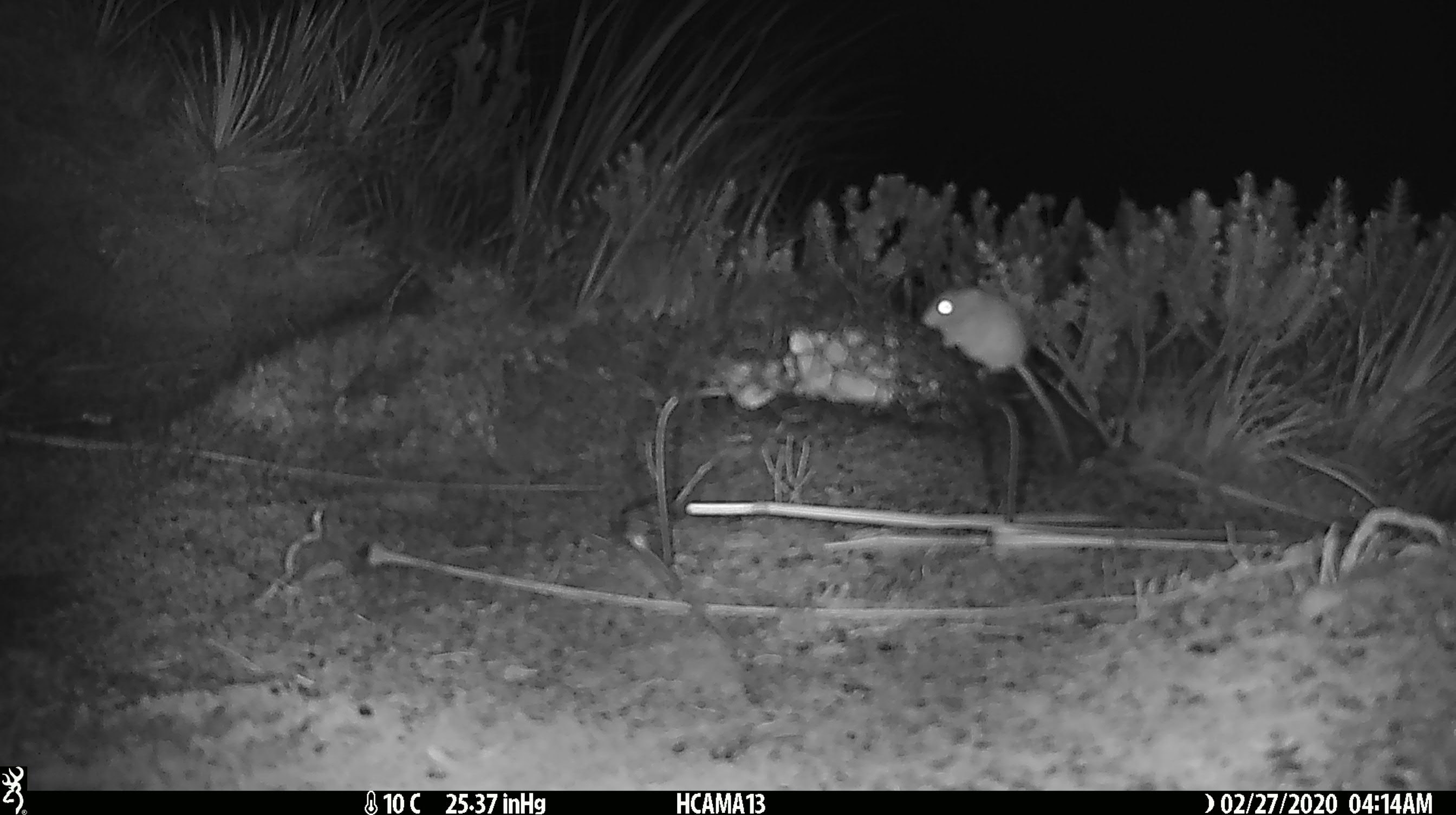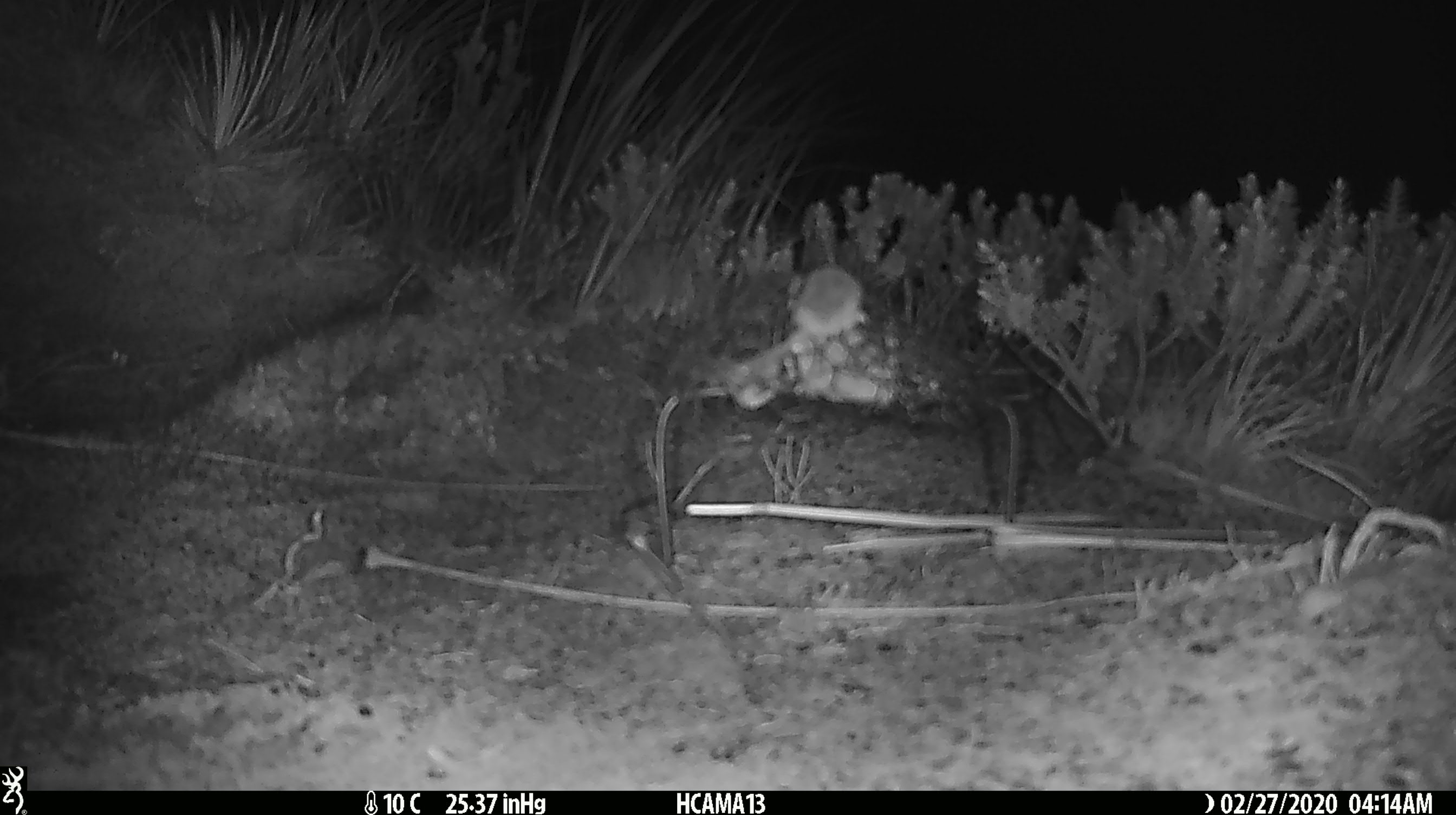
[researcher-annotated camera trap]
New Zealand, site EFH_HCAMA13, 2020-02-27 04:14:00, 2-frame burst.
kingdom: Animalia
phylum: Chordata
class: Mammalia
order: Rodentia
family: Muridae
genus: Mus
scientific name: Mus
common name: mouse